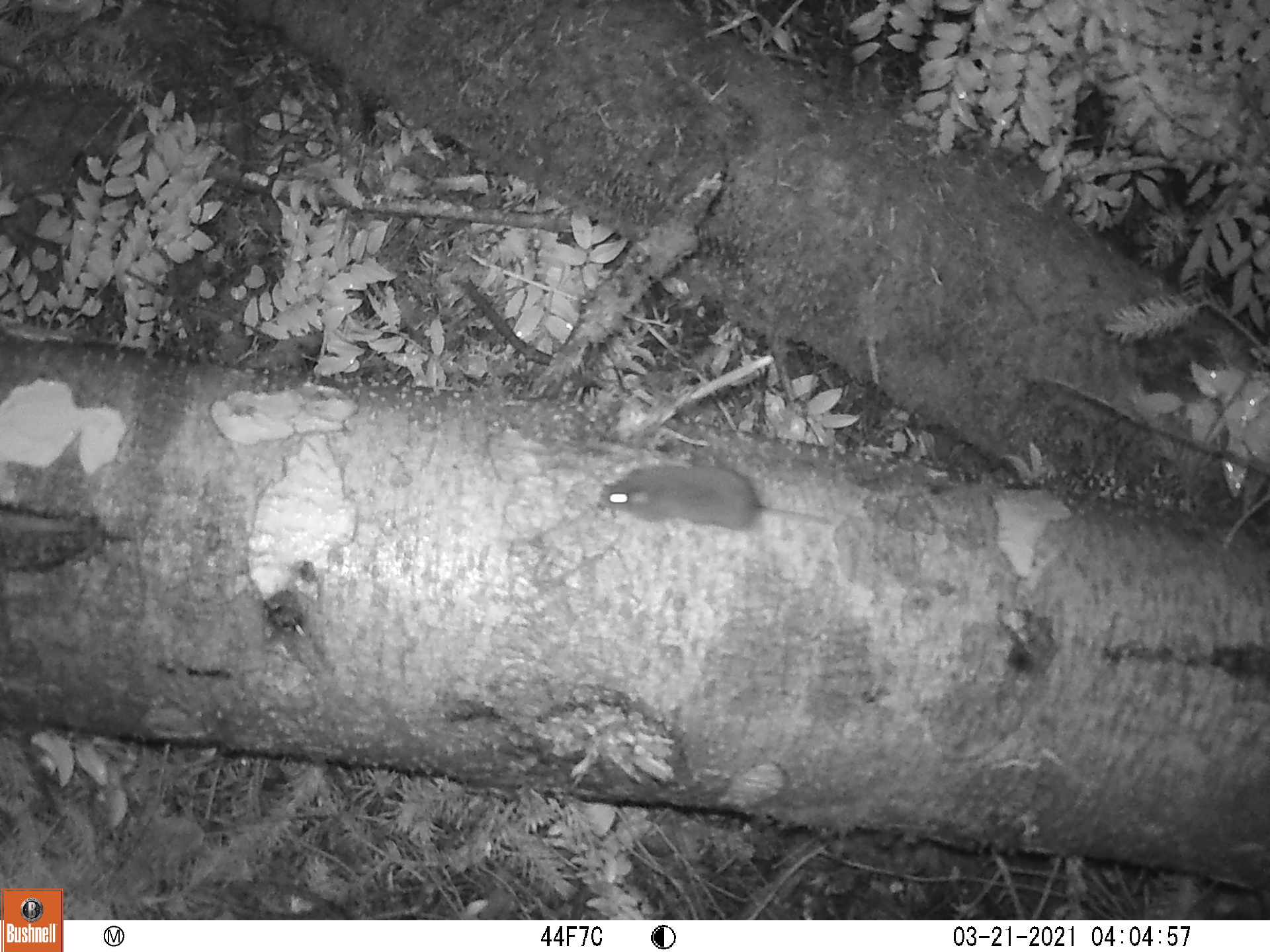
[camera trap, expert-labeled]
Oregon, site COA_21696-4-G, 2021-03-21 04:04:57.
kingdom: Animalia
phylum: Chordata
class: Mammalia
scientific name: Mammalia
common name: small mammal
Small mammal (Mammalia).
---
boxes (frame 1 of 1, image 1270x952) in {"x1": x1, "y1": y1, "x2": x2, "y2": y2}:
small mammal: {"x1": 578, "y1": 396, "x2": 866, "y2": 566}